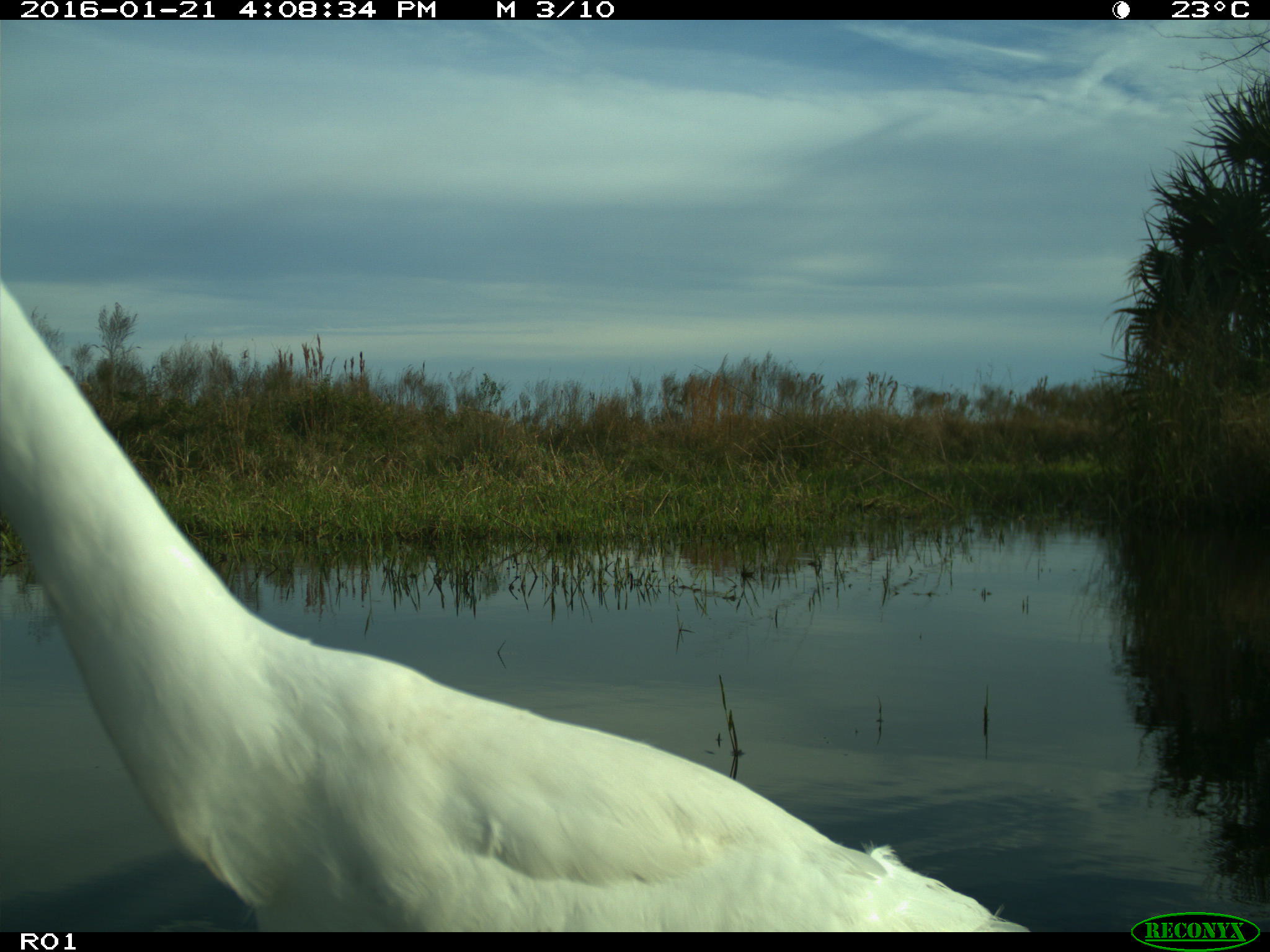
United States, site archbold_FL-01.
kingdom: Animalia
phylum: Chordata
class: Aves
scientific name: Aves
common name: birds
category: unidentified bird